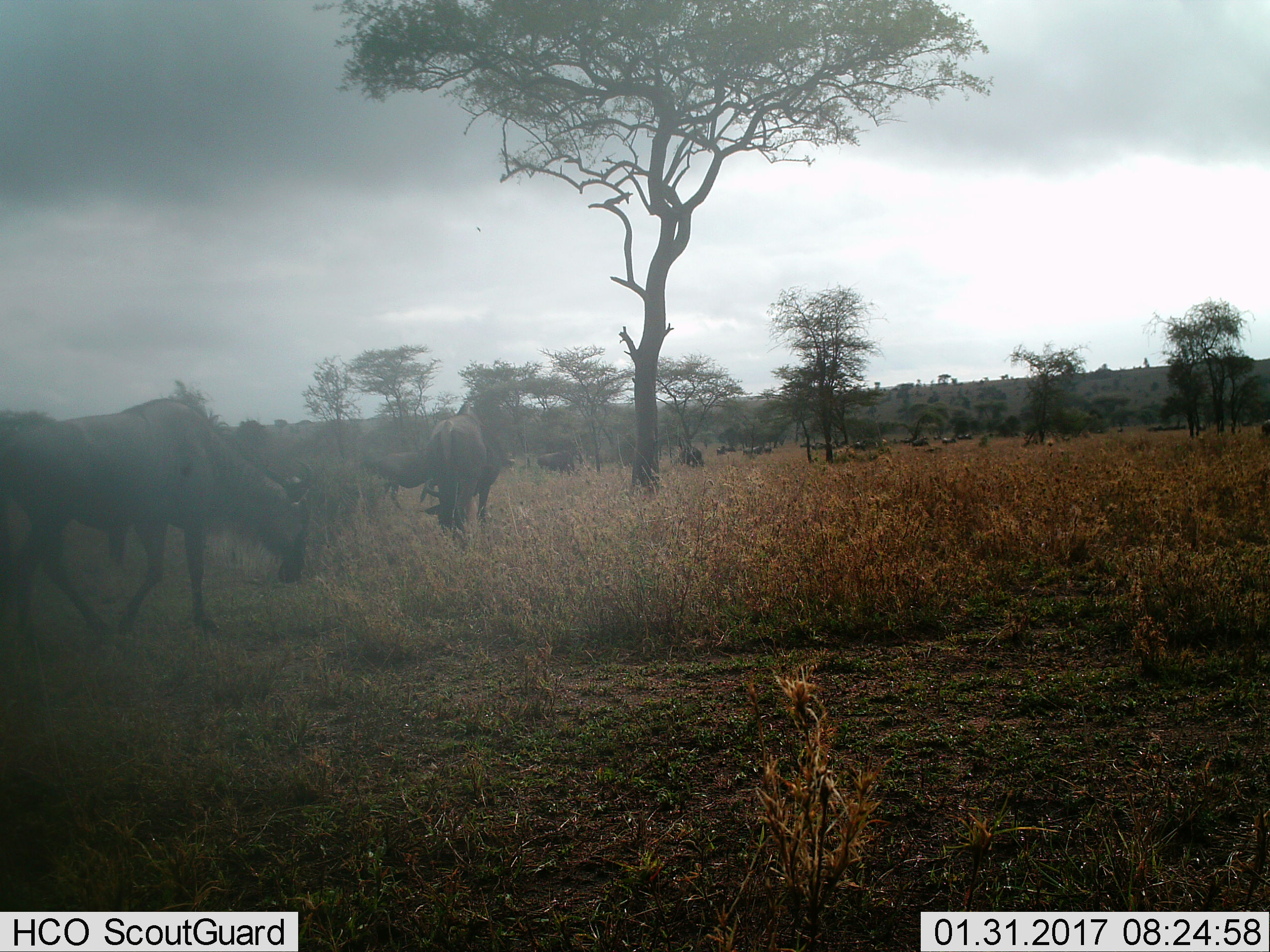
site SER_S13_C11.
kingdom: Animalia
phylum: Chordata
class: Mammalia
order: Artiodactyla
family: Bovidae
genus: Connochaetes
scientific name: Connochaetes taurinus taurinus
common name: blue wildebeest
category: wildebeestblue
Wildebeestblue (blue wildebeest) (Connochaetes taurinus taurinus), count 11-50. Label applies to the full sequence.